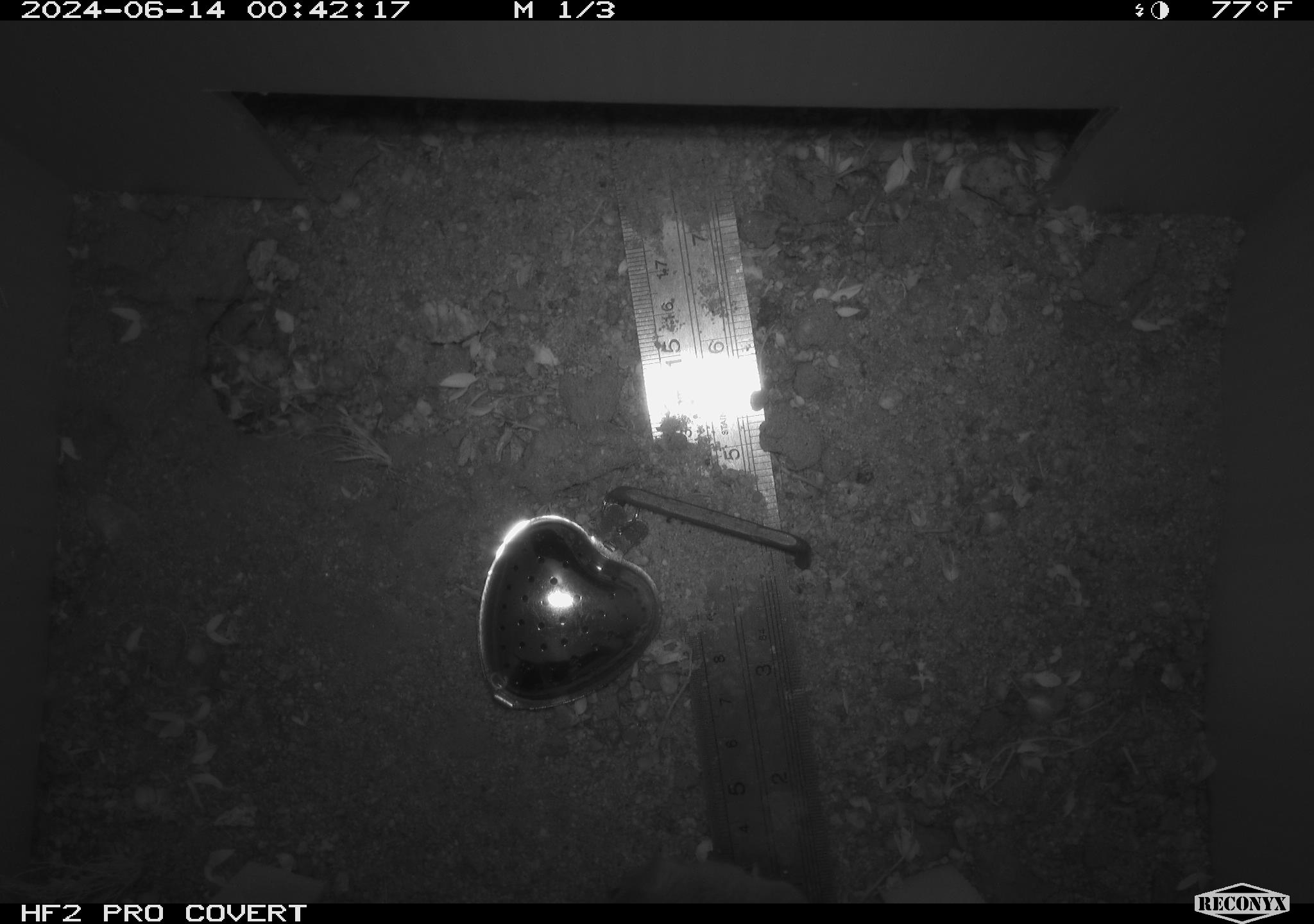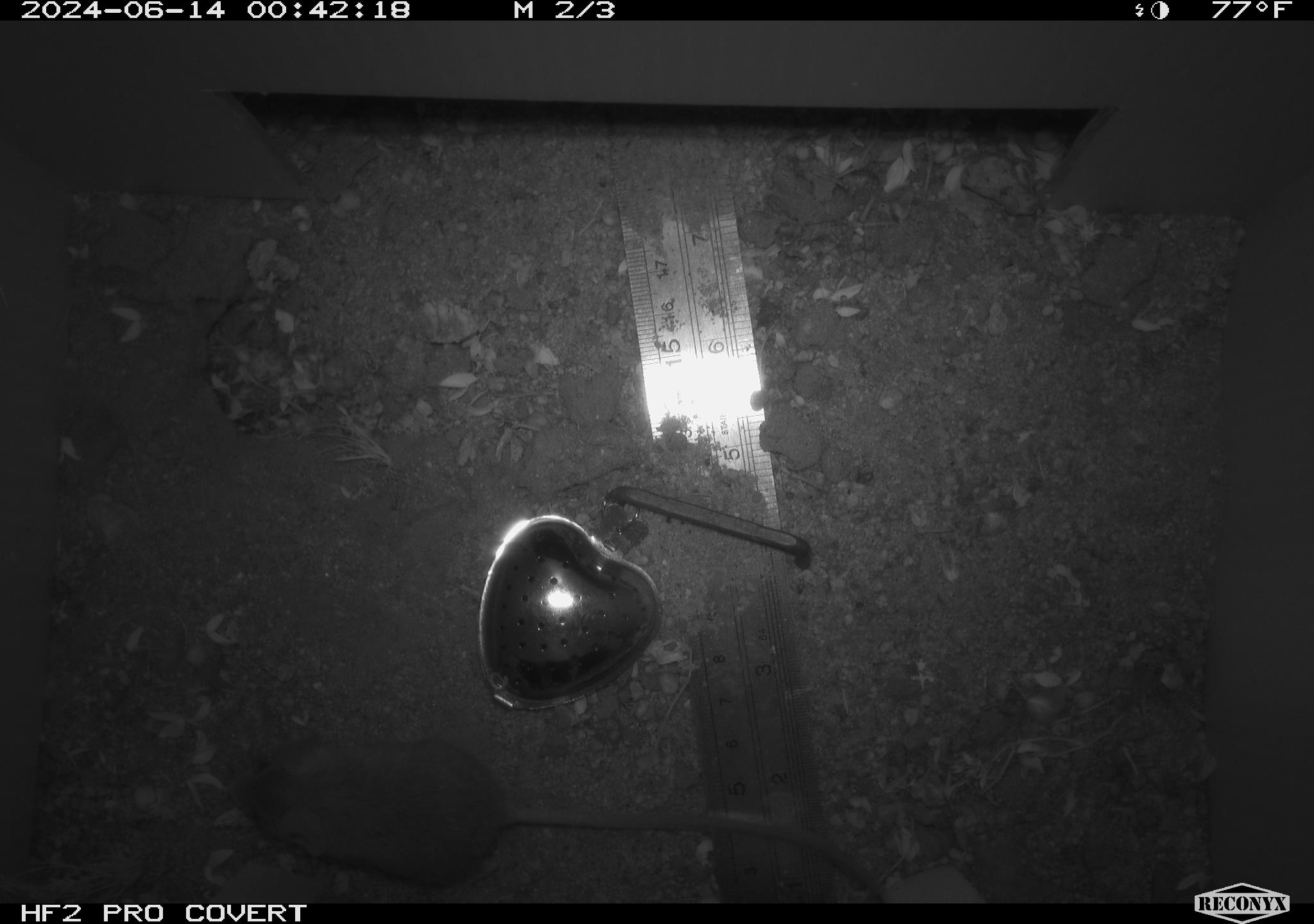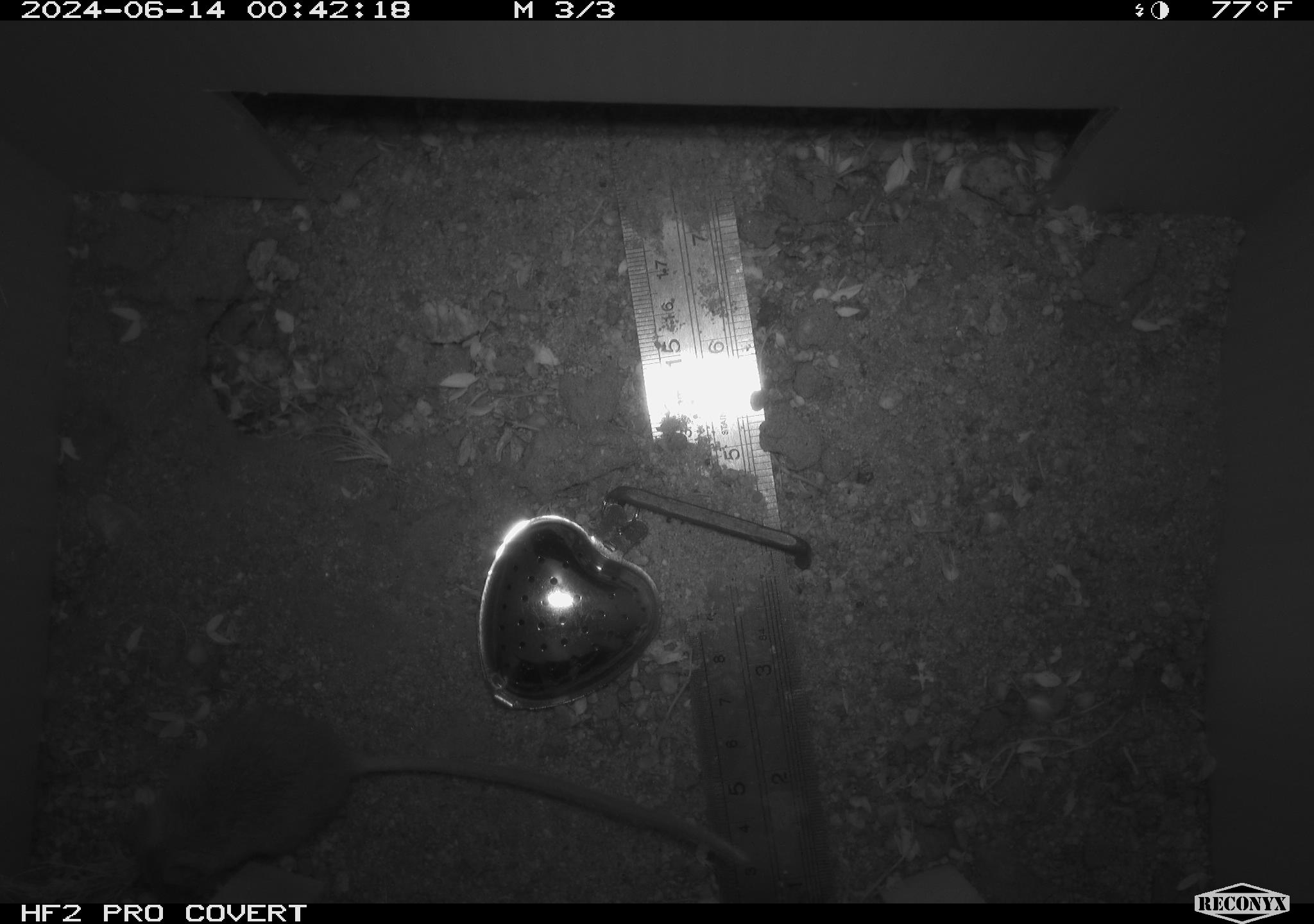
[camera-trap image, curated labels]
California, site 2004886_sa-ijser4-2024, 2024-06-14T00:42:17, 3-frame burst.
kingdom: Animalia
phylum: Chordata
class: Mammalia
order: Rodentia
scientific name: Rodentia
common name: mouse species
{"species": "mouse species (Rodentia)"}